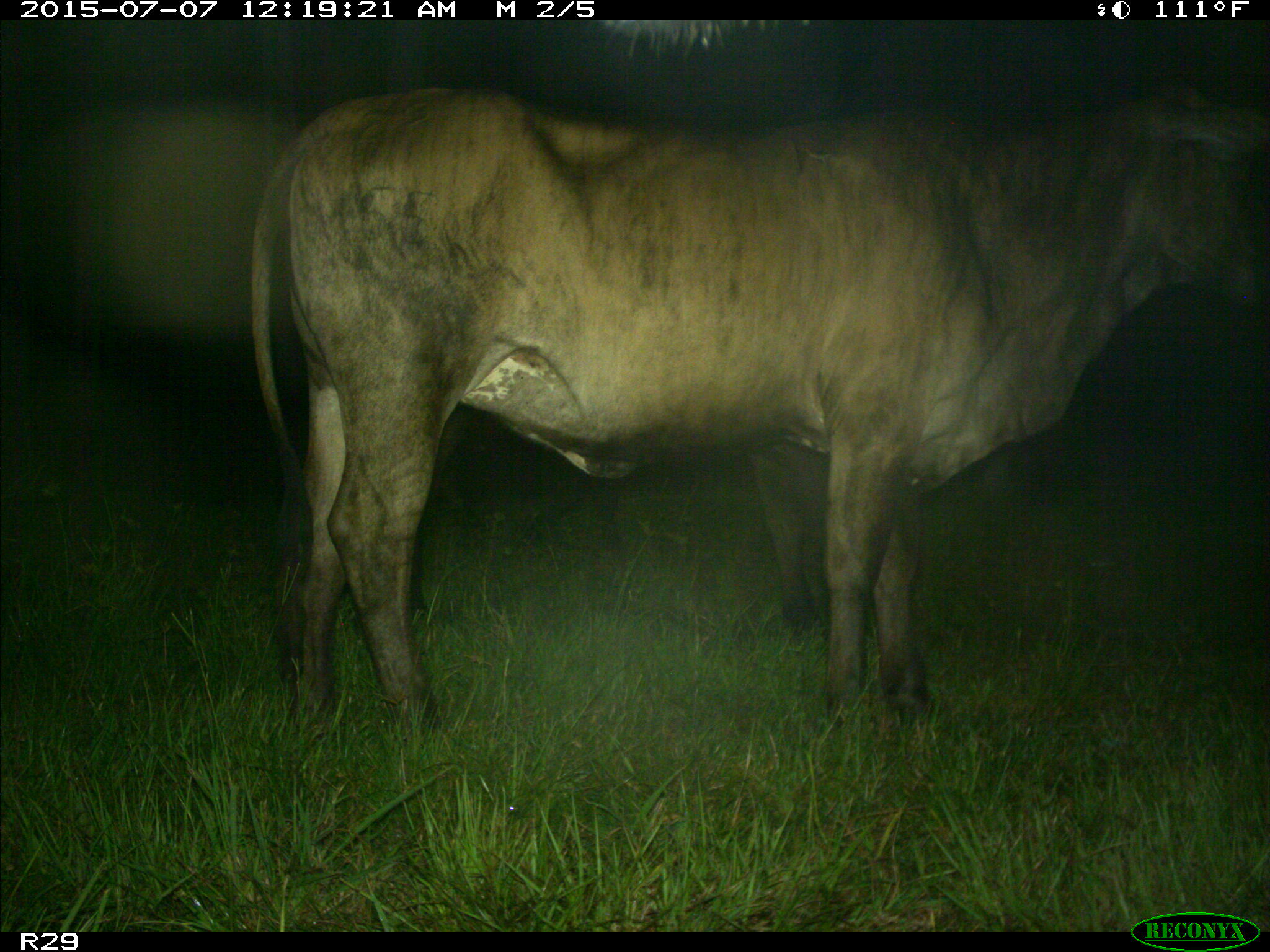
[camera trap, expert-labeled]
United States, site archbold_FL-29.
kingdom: Animalia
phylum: Chordata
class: Mammalia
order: Artiodactyla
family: Bovidae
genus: Bos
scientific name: Bos taurus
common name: domestic cow